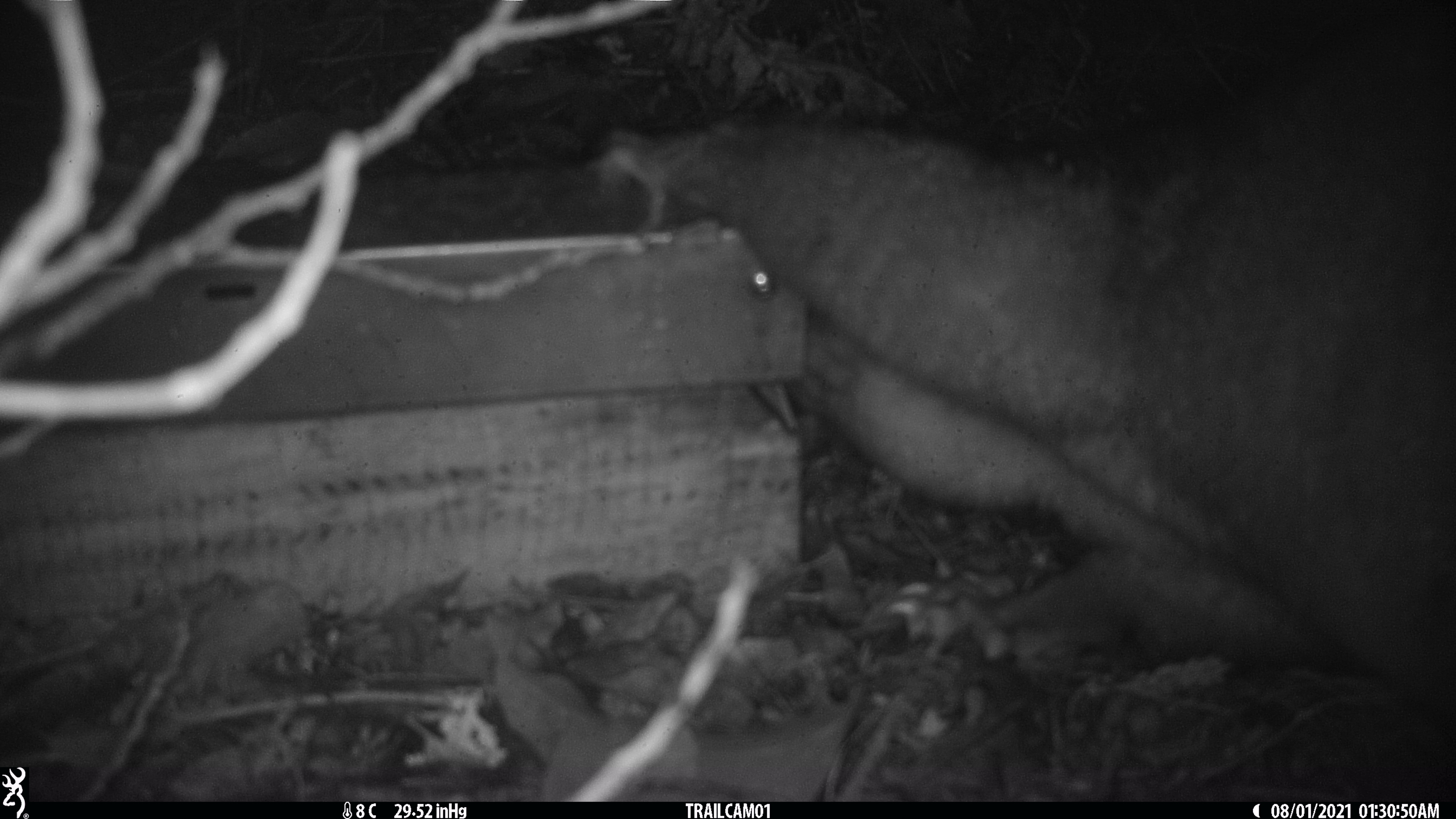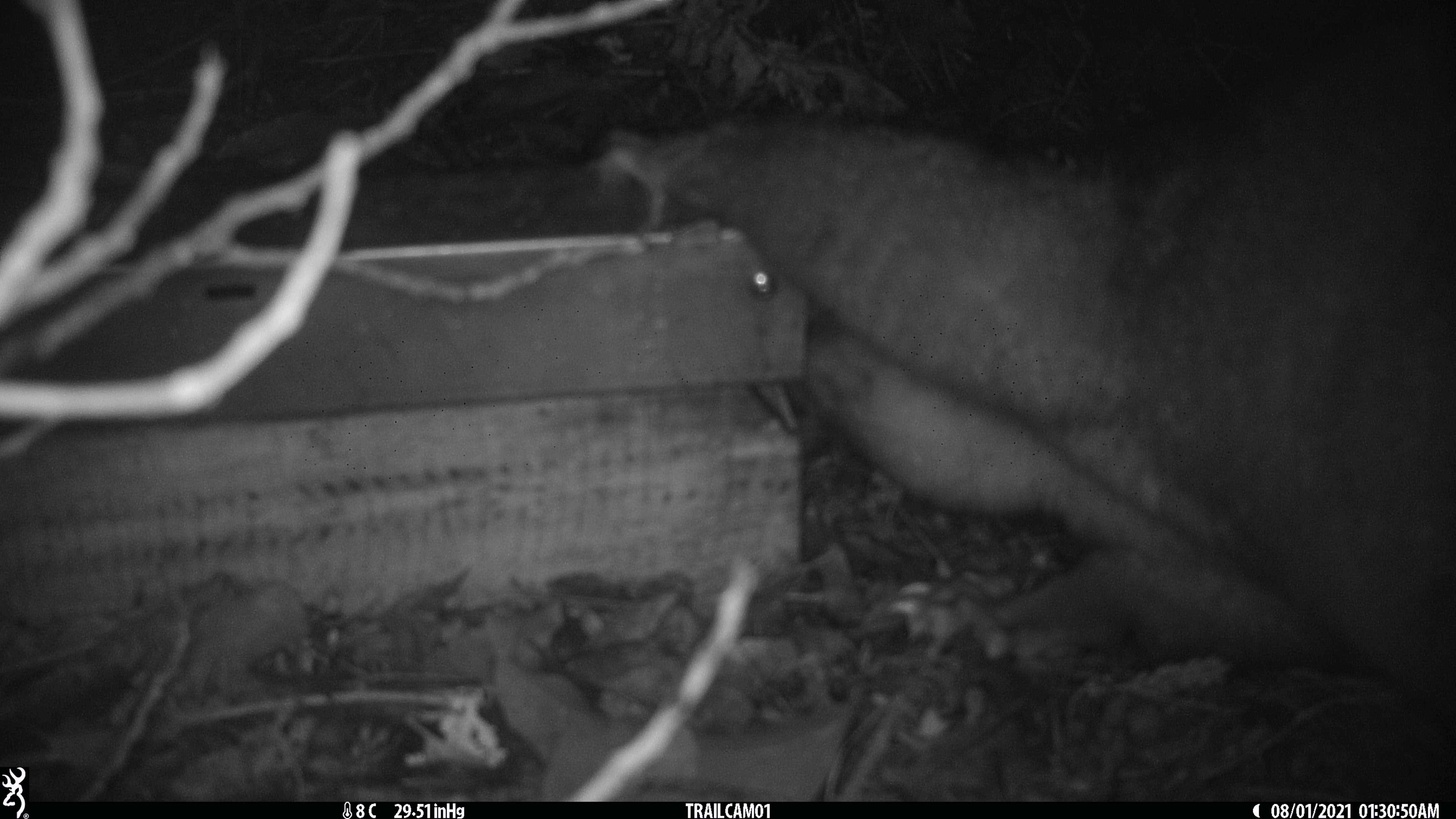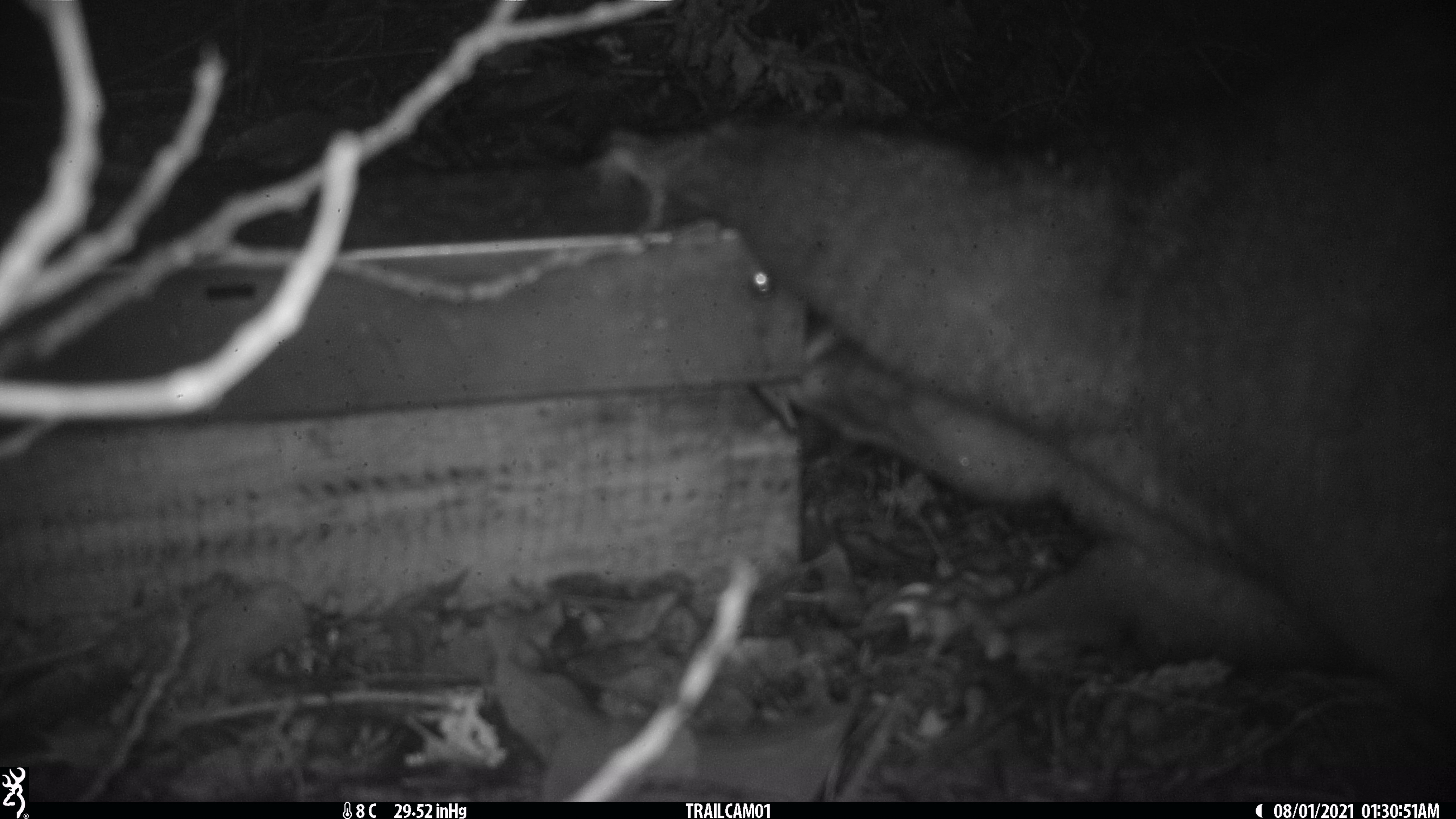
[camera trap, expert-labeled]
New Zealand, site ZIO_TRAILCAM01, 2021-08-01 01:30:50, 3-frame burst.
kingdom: Animalia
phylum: Chordata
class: Mammalia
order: Diprotodontia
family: Phalangeridae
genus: Trichosurus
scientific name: Trichosurus vulpecula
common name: common brushtail possum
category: possum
Possum (common brushtail possum) (Trichosurus vulpecula).